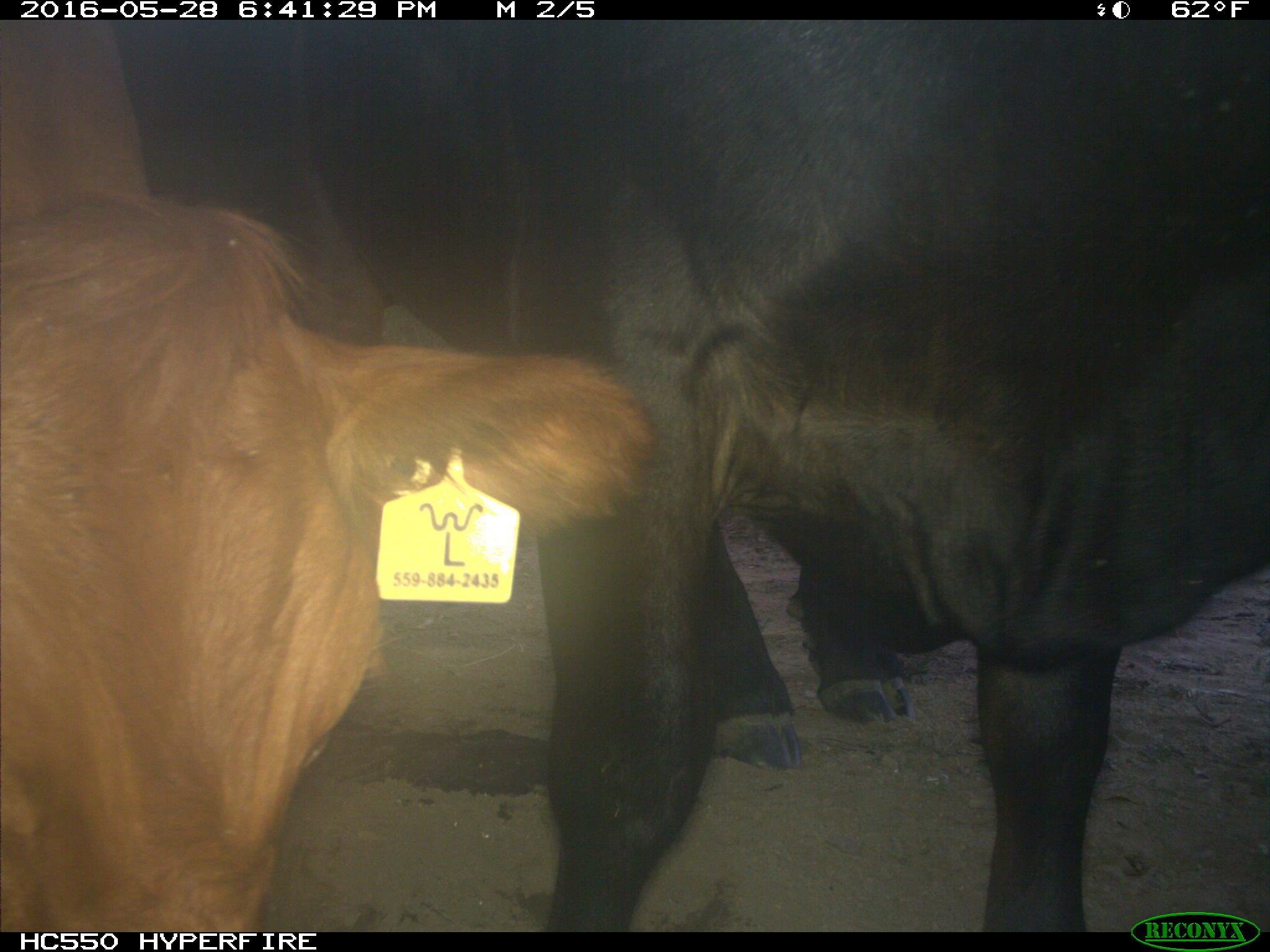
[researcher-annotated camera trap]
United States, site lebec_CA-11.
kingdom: Animalia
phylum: Chordata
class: Mammalia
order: Artiodactyla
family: Bovidae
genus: Bos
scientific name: Bos taurus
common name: domestic cow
Bos taurus (domestic cow).